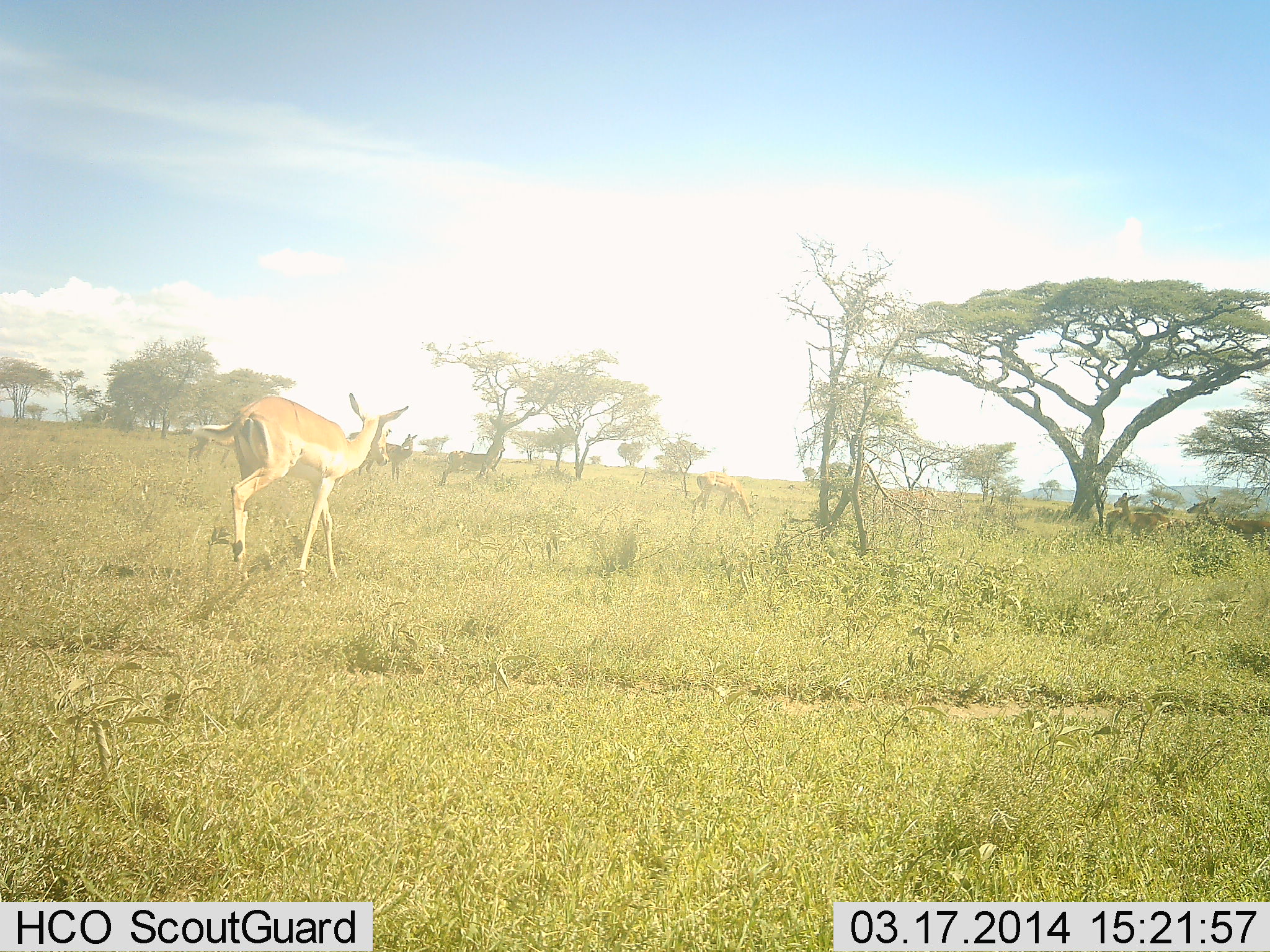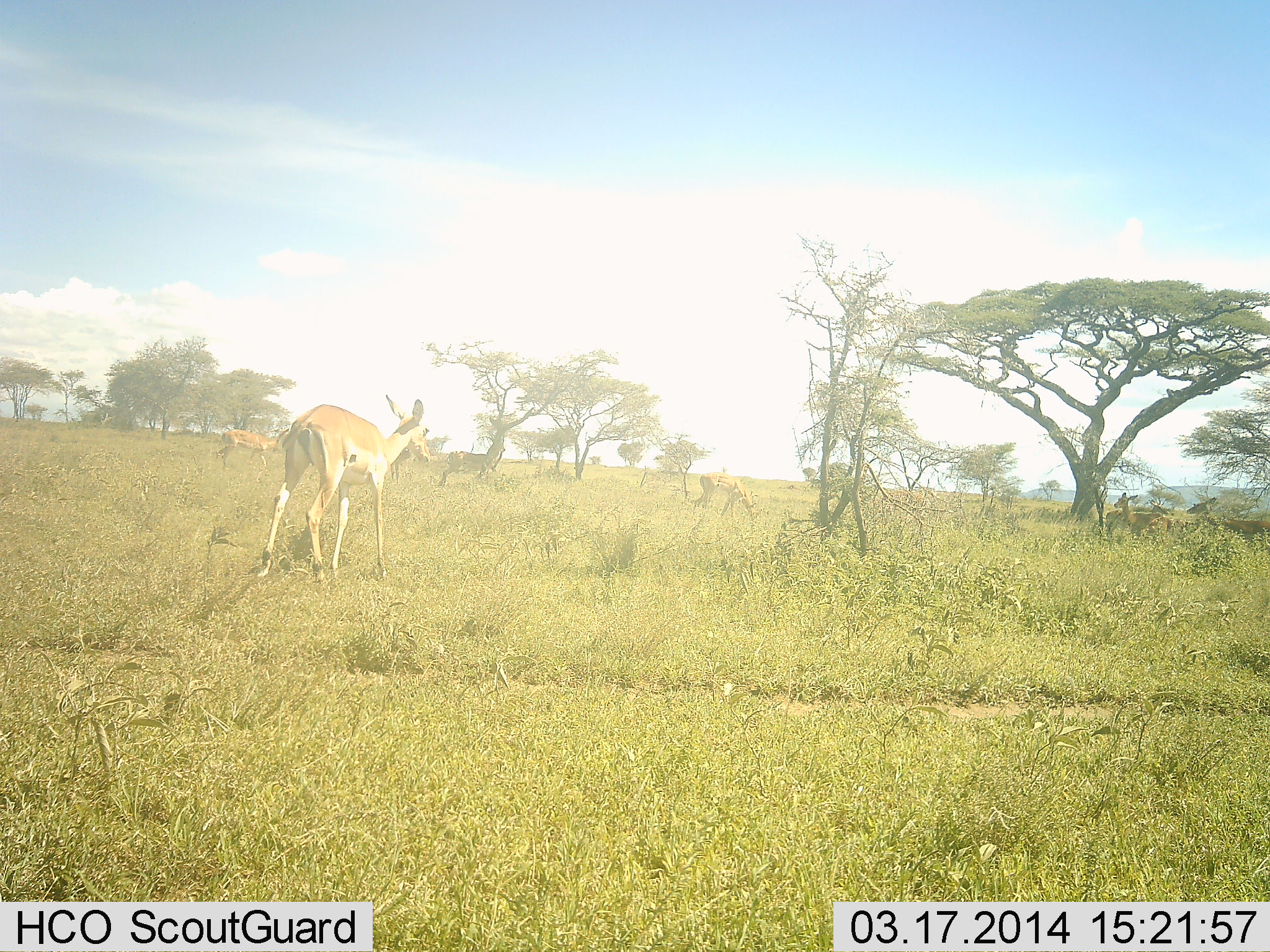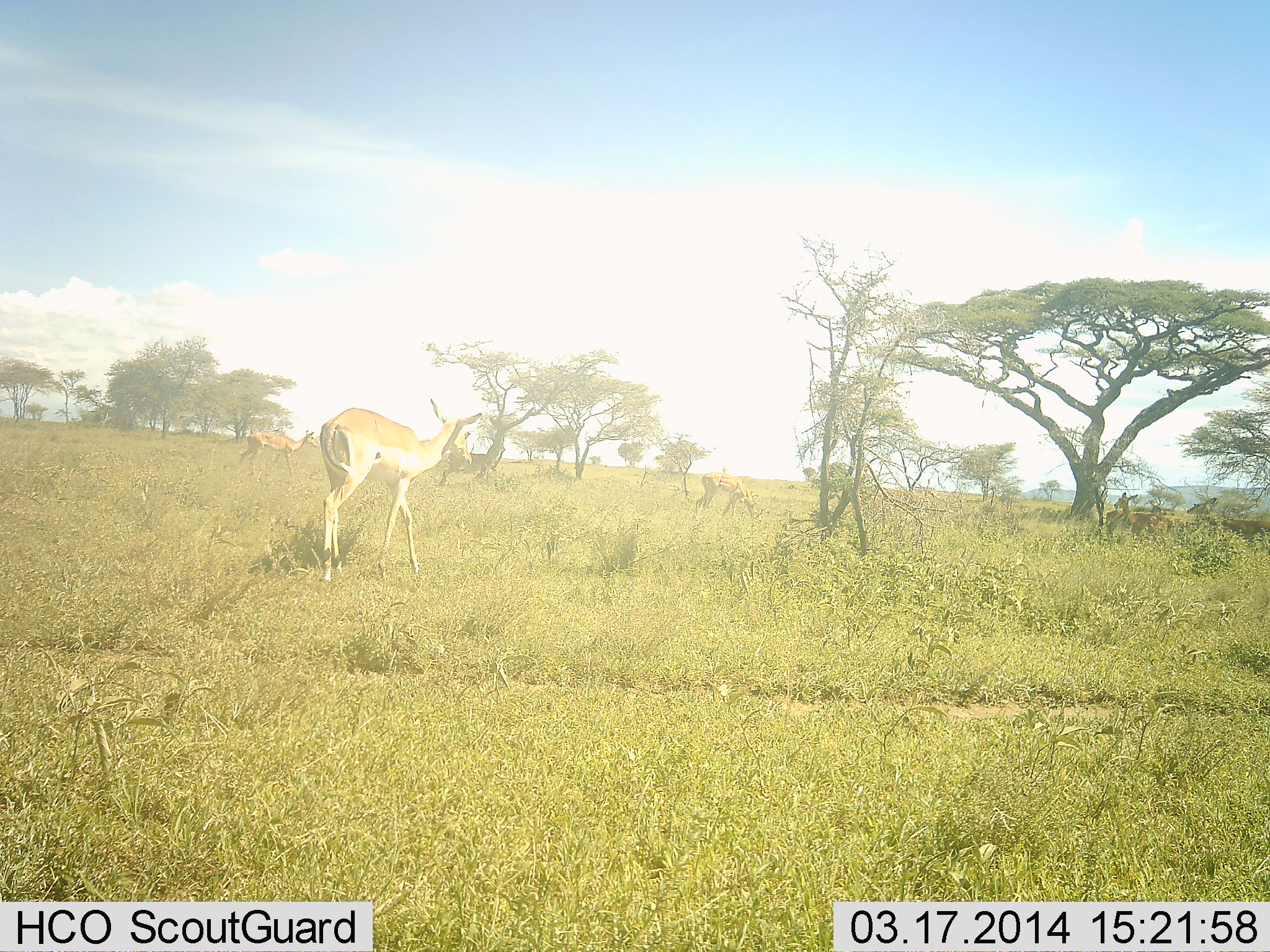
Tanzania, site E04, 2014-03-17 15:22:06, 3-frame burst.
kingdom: Animalia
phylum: Chordata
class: Mammalia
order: Artiodactyla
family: Bovidae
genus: Nanger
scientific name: Nanger granti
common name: grant's gazelle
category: gazellegrants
Gazellegrants (grant's gazelle) (Nanger granti), count 4. Behavior (volunteer vote fractions): standing 44%, resting 0%, moving 62%, interacting 0%. Young present (vote fraction): 0%. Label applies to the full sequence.